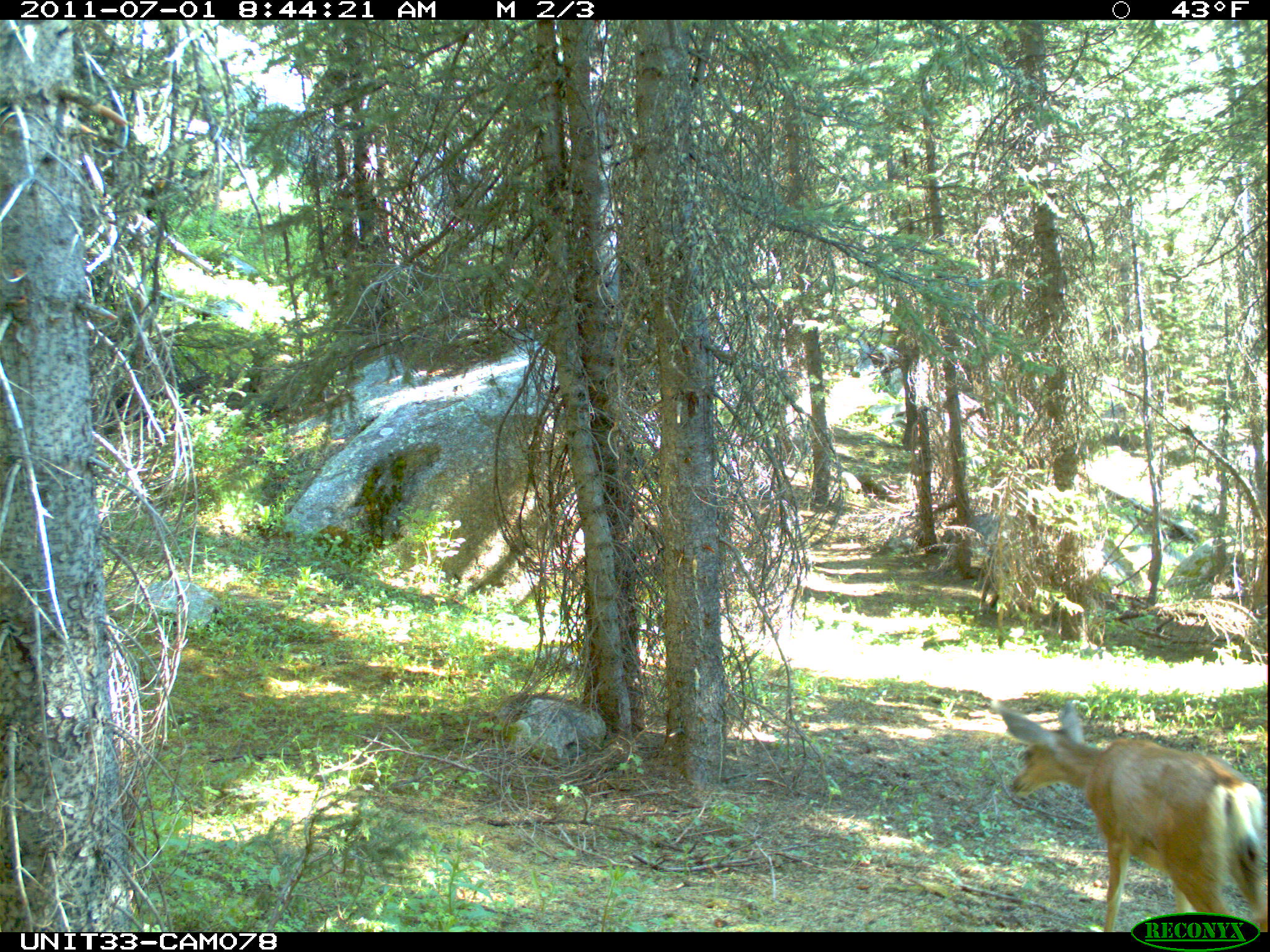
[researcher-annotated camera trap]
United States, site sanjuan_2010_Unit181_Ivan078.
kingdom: Animalia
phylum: Chordata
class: Mammalia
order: Artiodactyla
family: Cervidae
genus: Odocoileus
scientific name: Odocoileus hemionus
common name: mule deer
Odocoileus hemionus (mule deer).